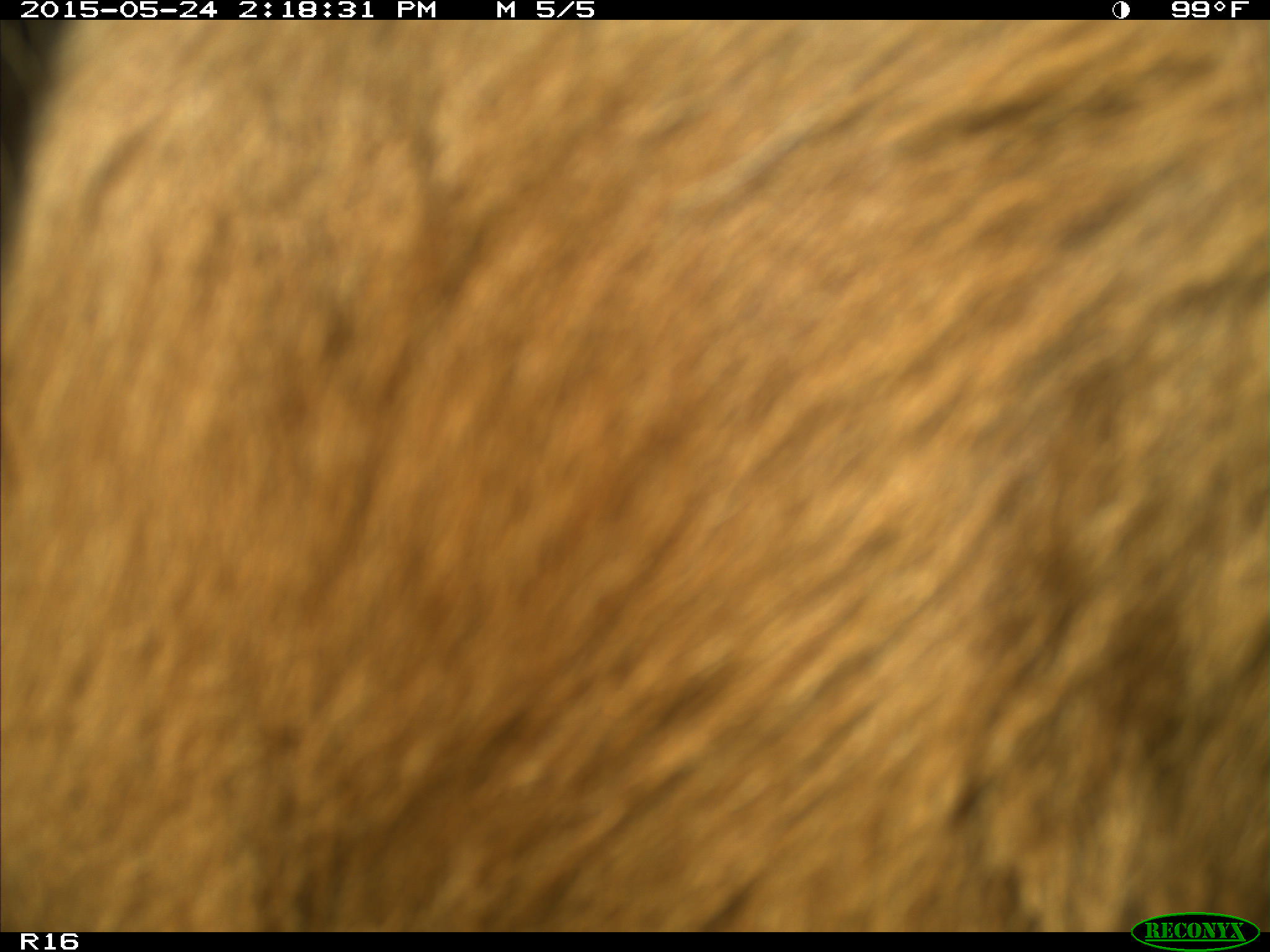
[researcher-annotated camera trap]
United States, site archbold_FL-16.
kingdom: Animalia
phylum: Chordata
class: Mammalia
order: Artiodactyla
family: Bovidae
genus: Bos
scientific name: Bos taurus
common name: domestic cow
Bos taurus (domestic cow).